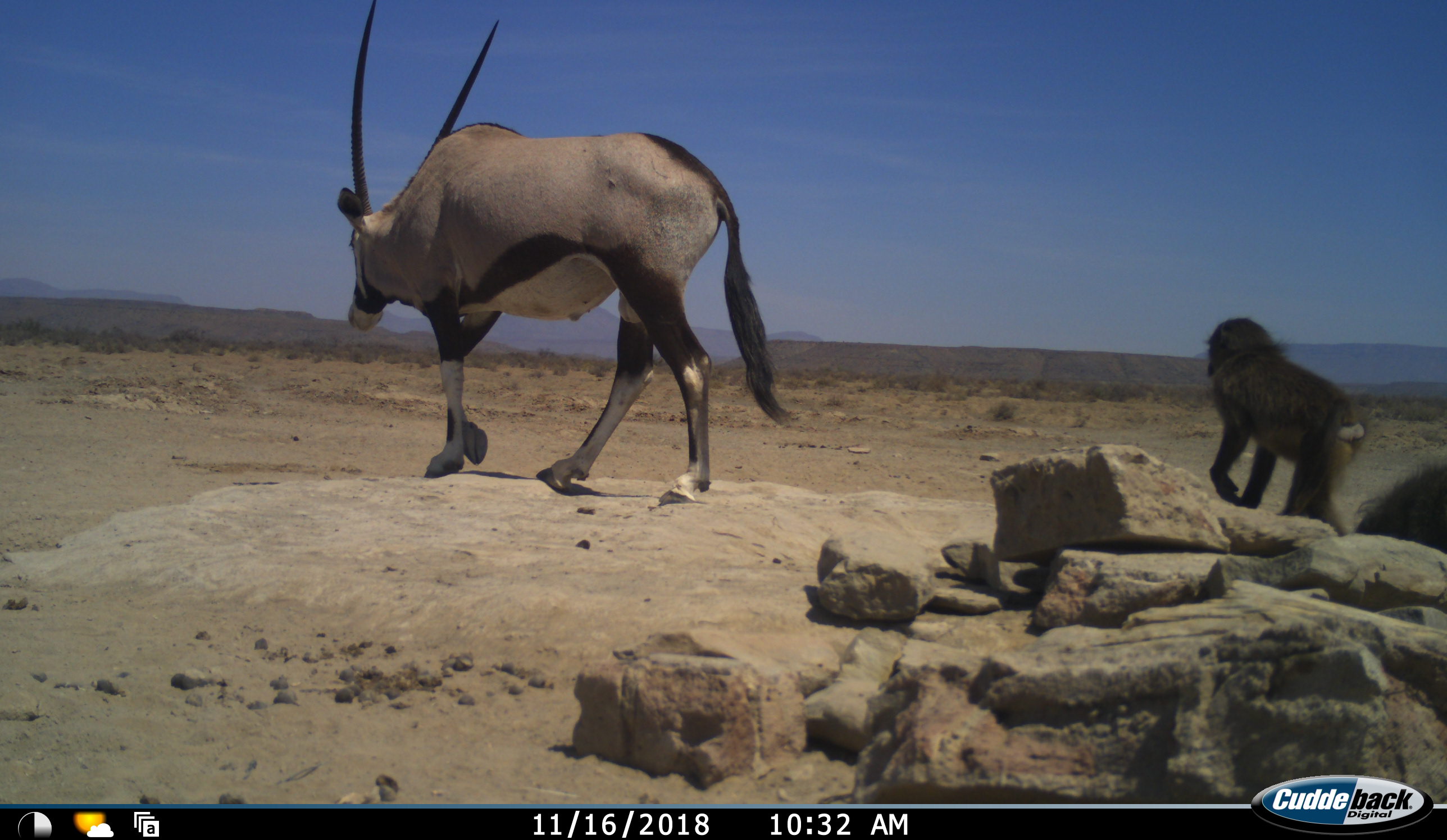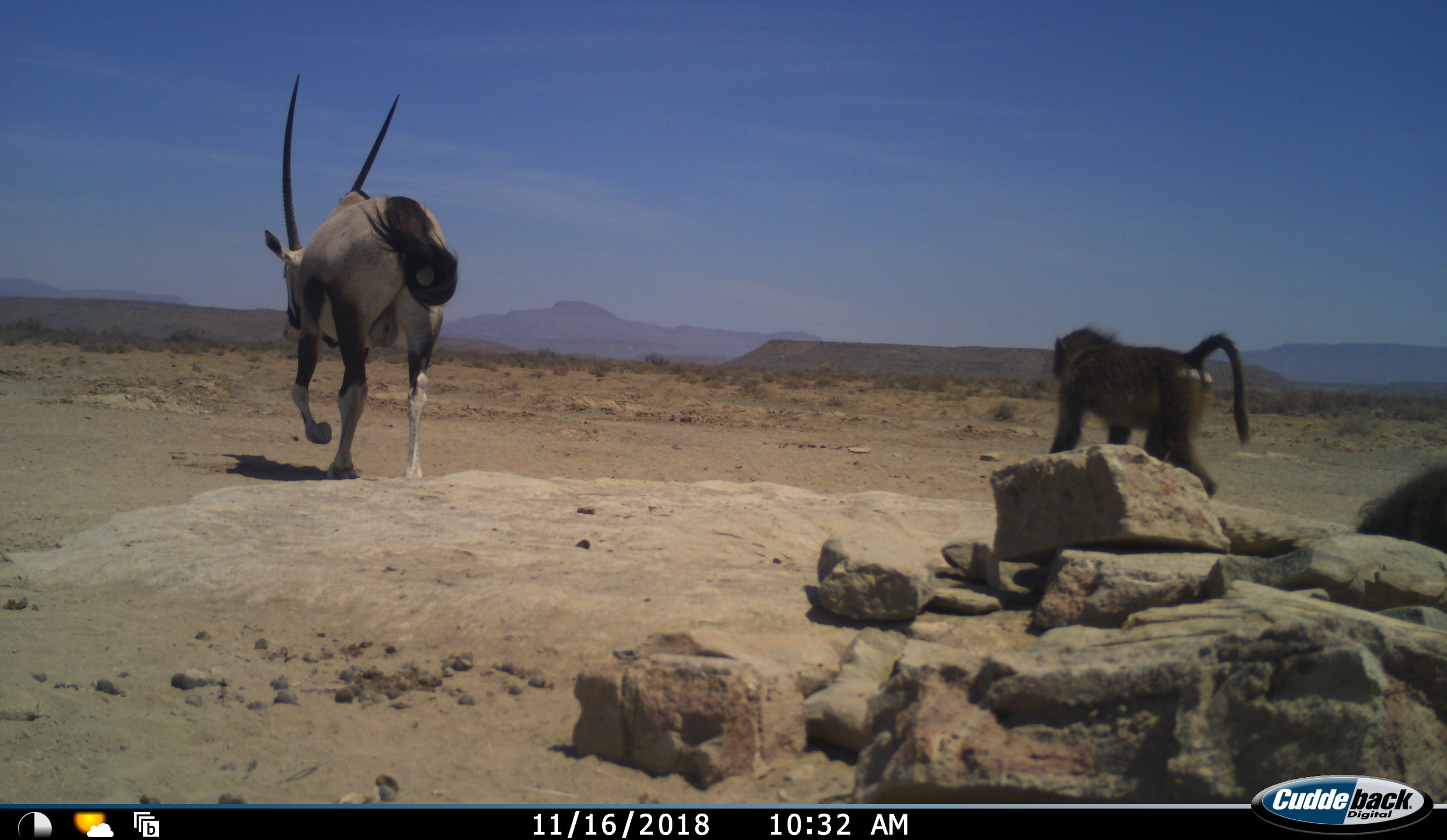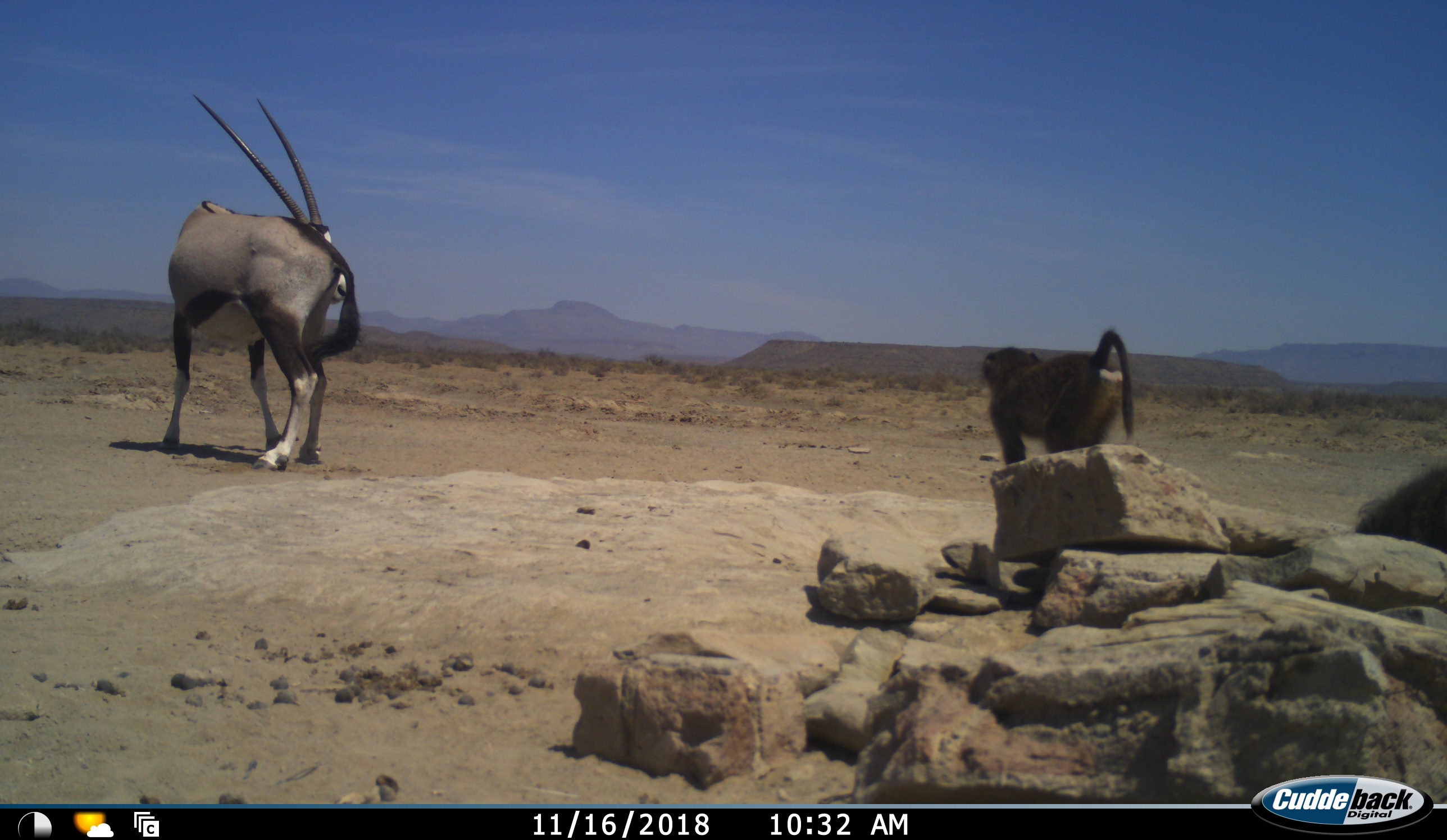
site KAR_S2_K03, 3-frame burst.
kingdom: Animalia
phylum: Chordata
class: Mammalia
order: Primates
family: Cercopithecidae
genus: Papio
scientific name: Papio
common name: baboon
Baboon (Papio), count 2. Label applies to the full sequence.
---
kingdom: Animalia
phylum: Chordata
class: Mammalia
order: Artiodactyla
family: Bovidae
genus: Oryx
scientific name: Oryx gazella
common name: gemsbok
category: oryx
Oryx (gemsbok) (Oryx gazella), count 1. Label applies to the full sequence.